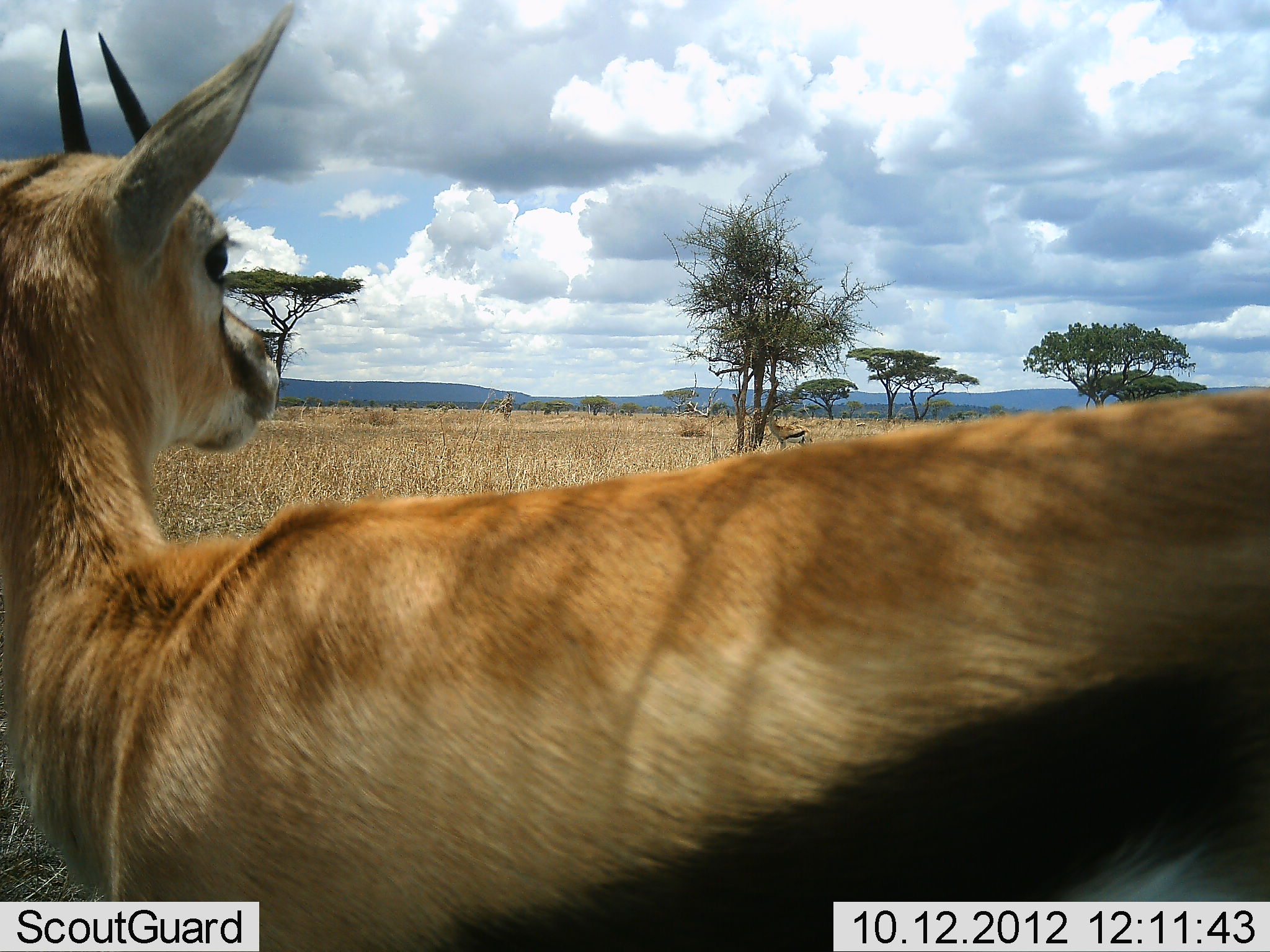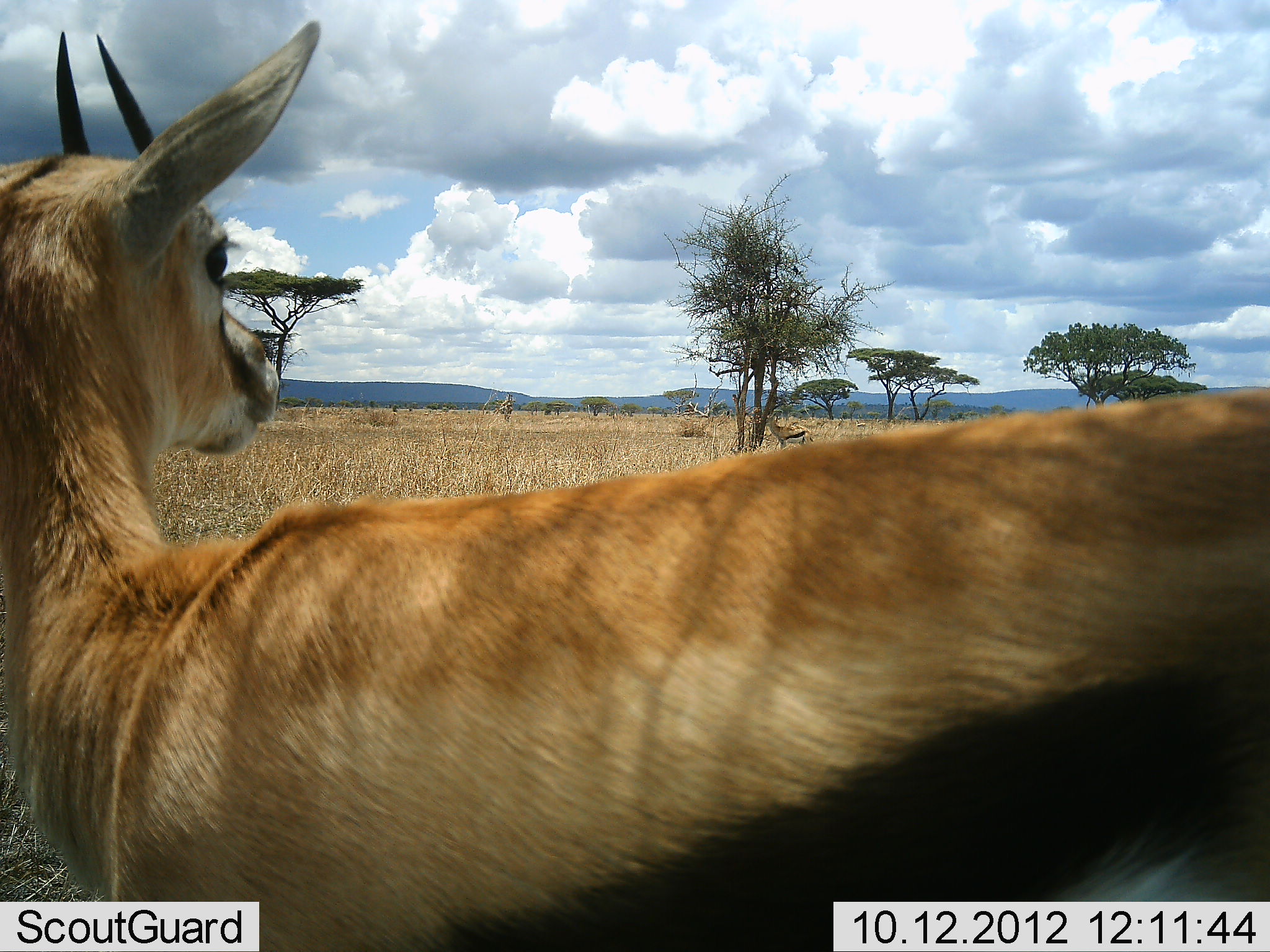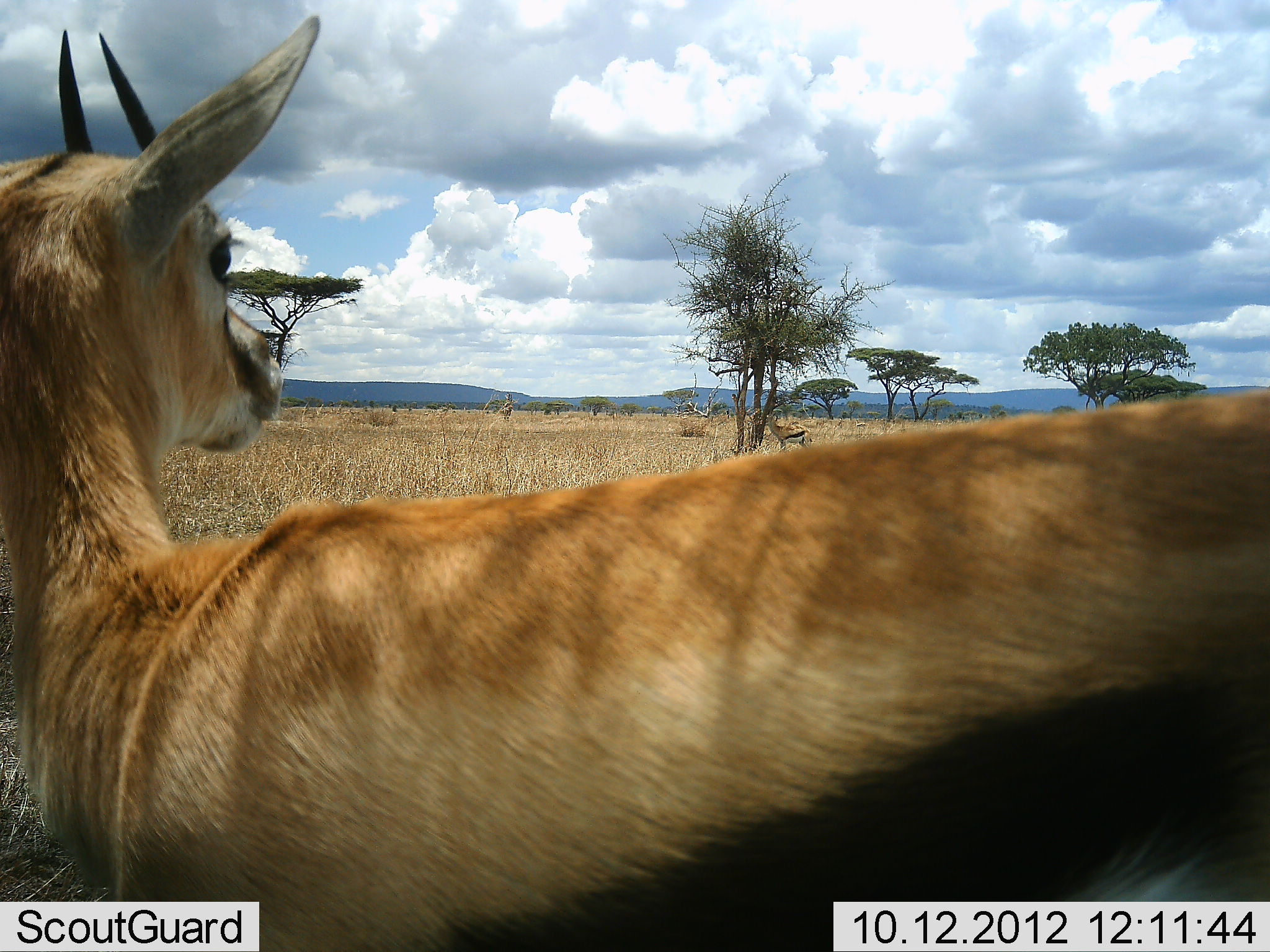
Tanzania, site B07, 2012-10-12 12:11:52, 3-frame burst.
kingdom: Animalia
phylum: Chordata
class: Mammalia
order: Artiodactyla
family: Bovidae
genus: Eudorcas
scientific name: Eudorcas thomsonii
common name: thomson's gazelle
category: gazellethomsons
Gazellethomsons (thomson's gazelle) (Eudorcas thomsonii), count 2. Behavior (volunteer vote fractions): standing 90%, resting 0%, moving 10%, interacting 0%. Young present (vote fraction): 0%. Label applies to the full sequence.